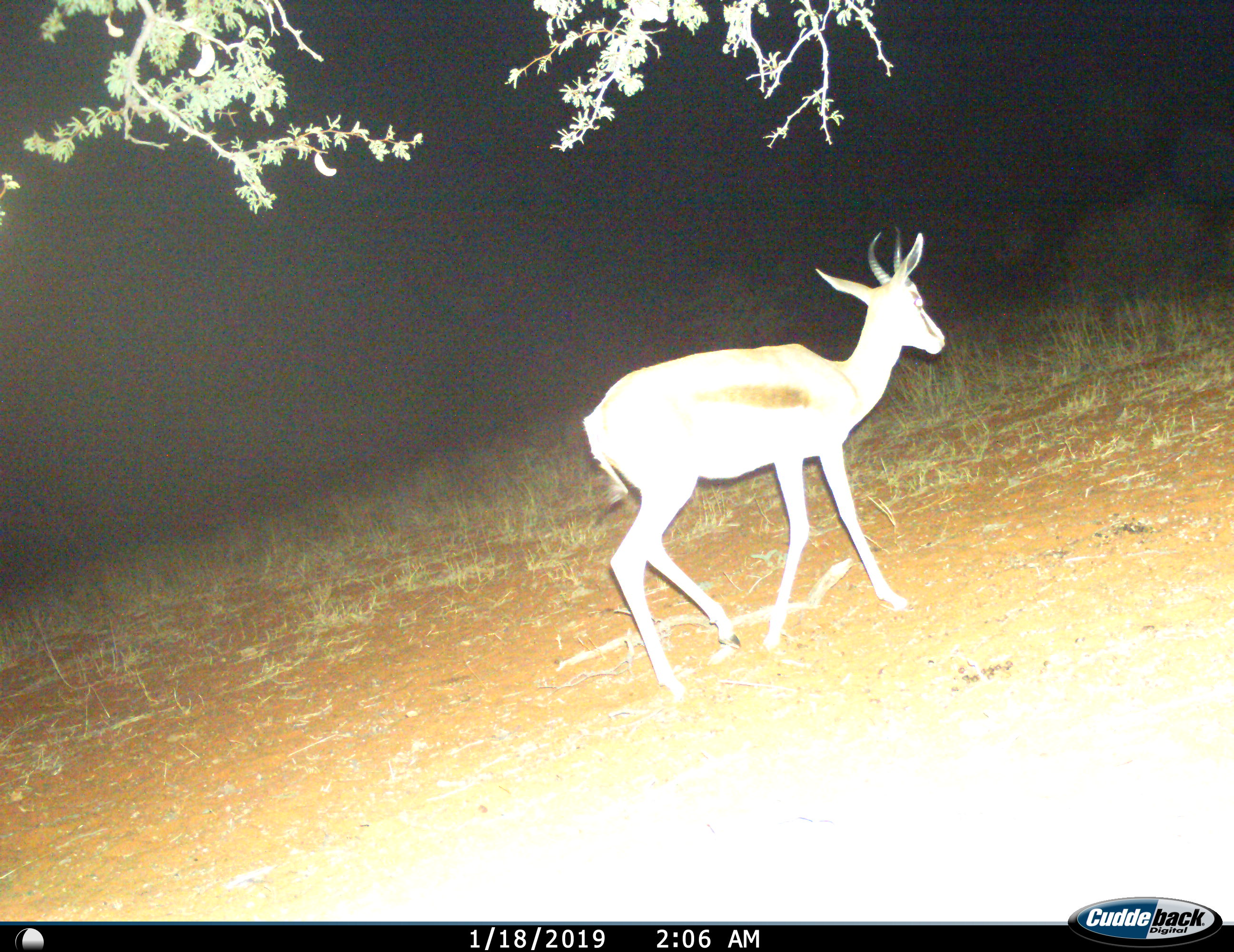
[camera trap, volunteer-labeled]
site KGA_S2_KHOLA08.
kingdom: Animalia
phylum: Chordata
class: Mammalia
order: Artiodactyla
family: Bovidae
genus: Antidorcas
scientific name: Antidorcas marsupialis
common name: springbok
Springbok (Antidorcas marsupialis), count 1. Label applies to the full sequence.